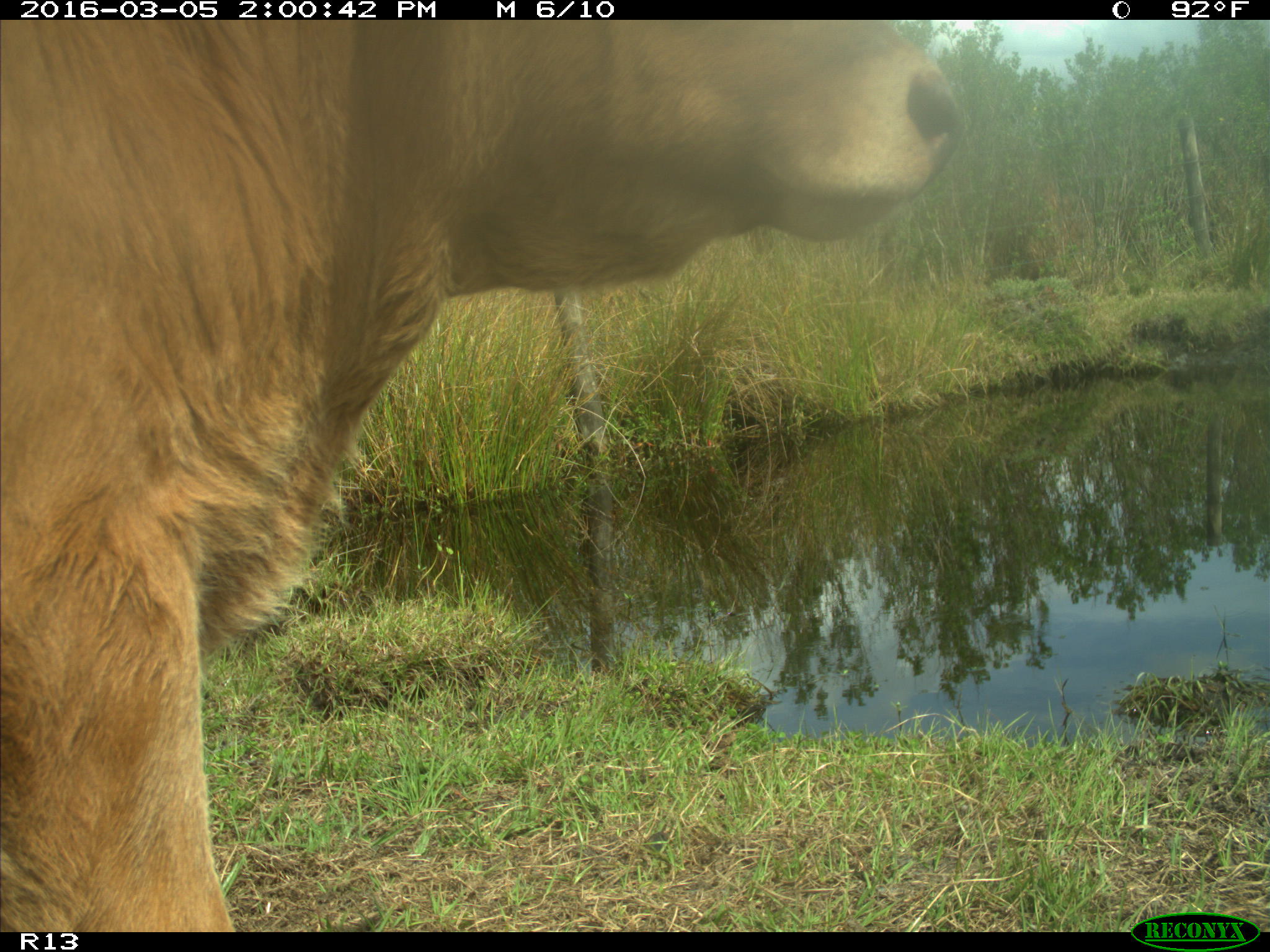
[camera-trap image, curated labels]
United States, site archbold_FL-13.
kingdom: Animalia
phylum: Chordata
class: Mammalia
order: Artiodactyla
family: Bovidae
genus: Bos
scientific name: Bos taurus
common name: domestic cow